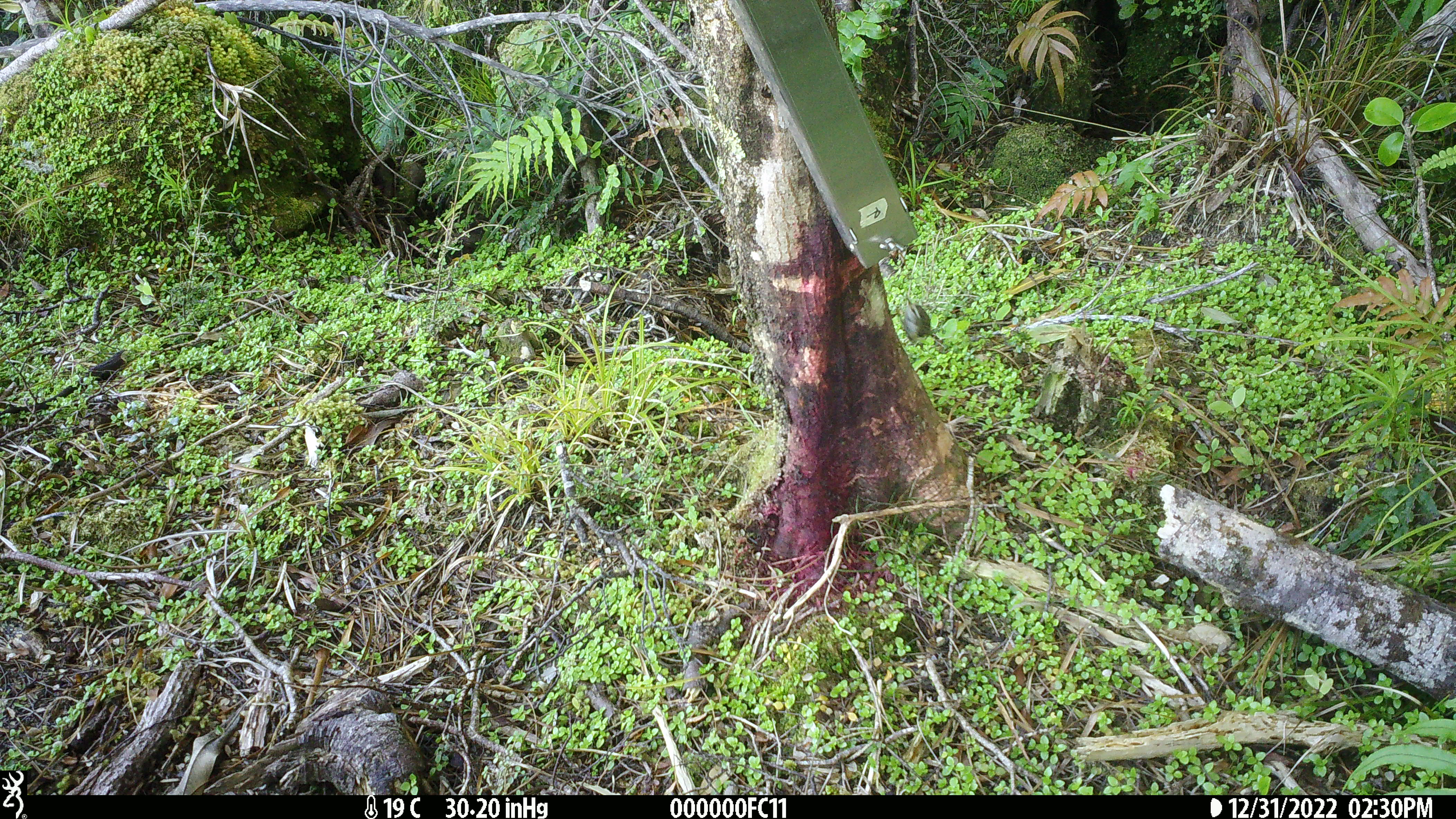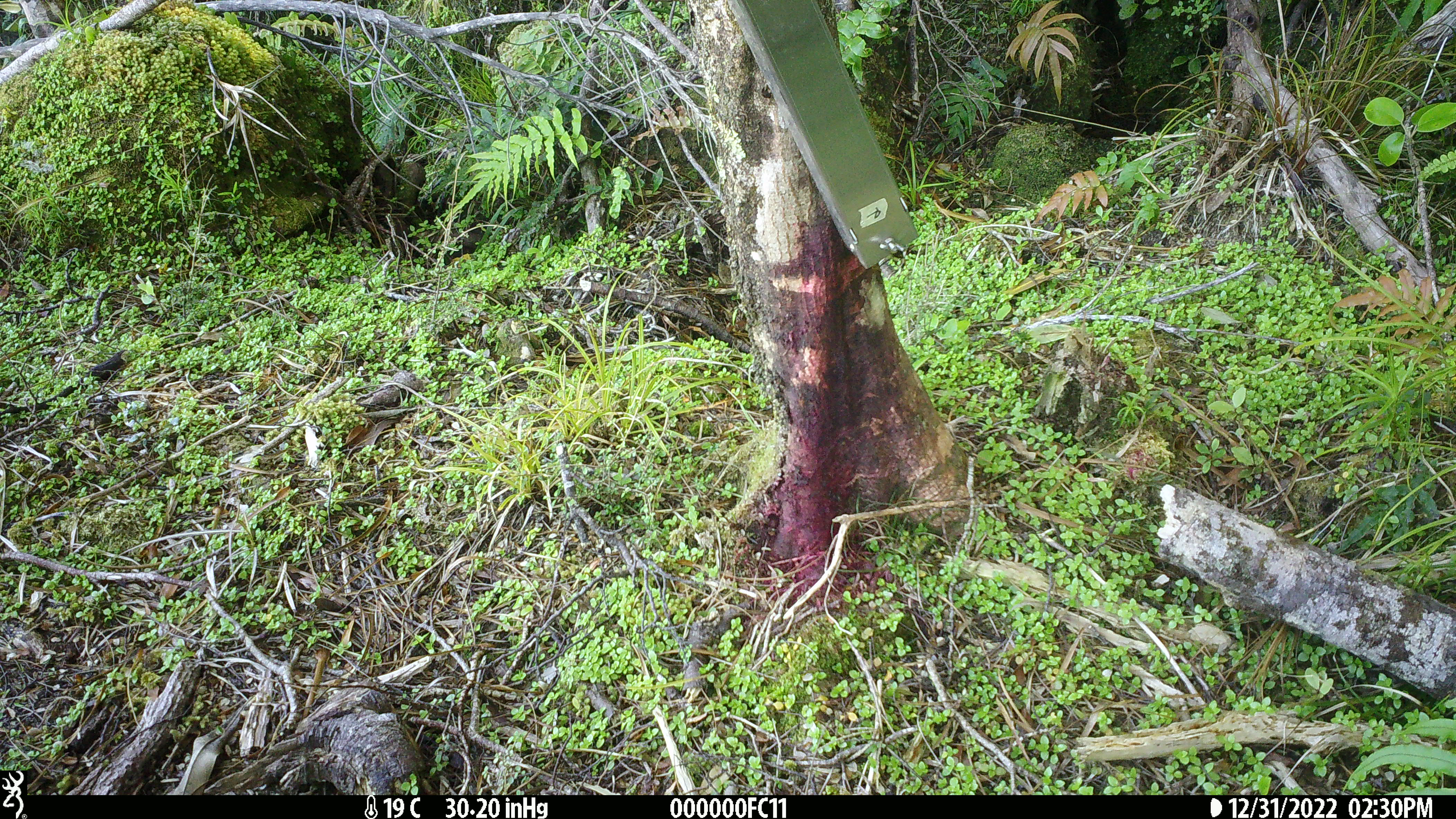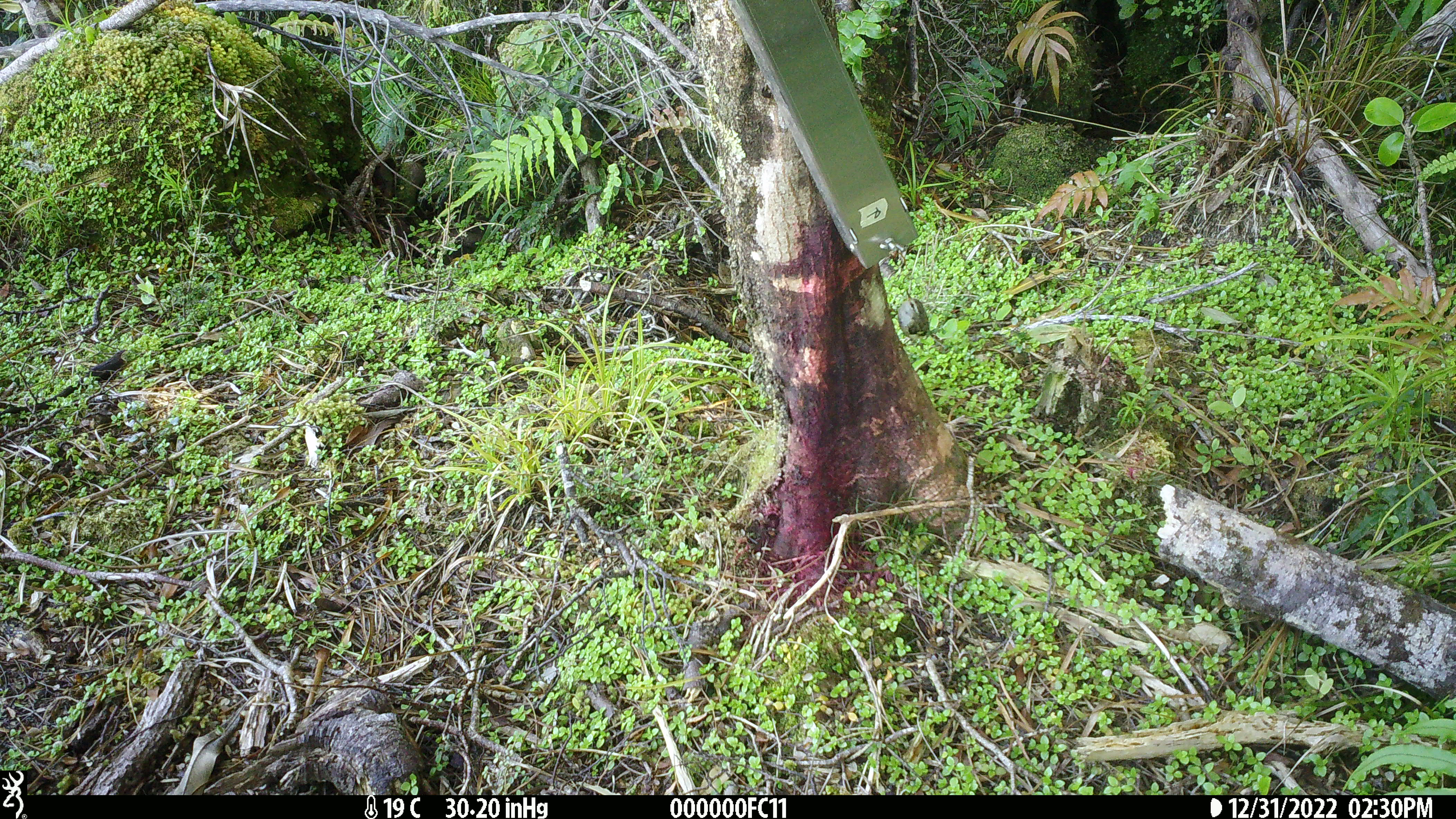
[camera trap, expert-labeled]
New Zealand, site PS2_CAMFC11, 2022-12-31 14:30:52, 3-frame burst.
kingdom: Animalia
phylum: Chordata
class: Aves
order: Passeriformes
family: Acanthisittidae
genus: Acanthisitta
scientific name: Acanthisitta chloris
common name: rifleman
Rifleman (Acanthisitta chloris).